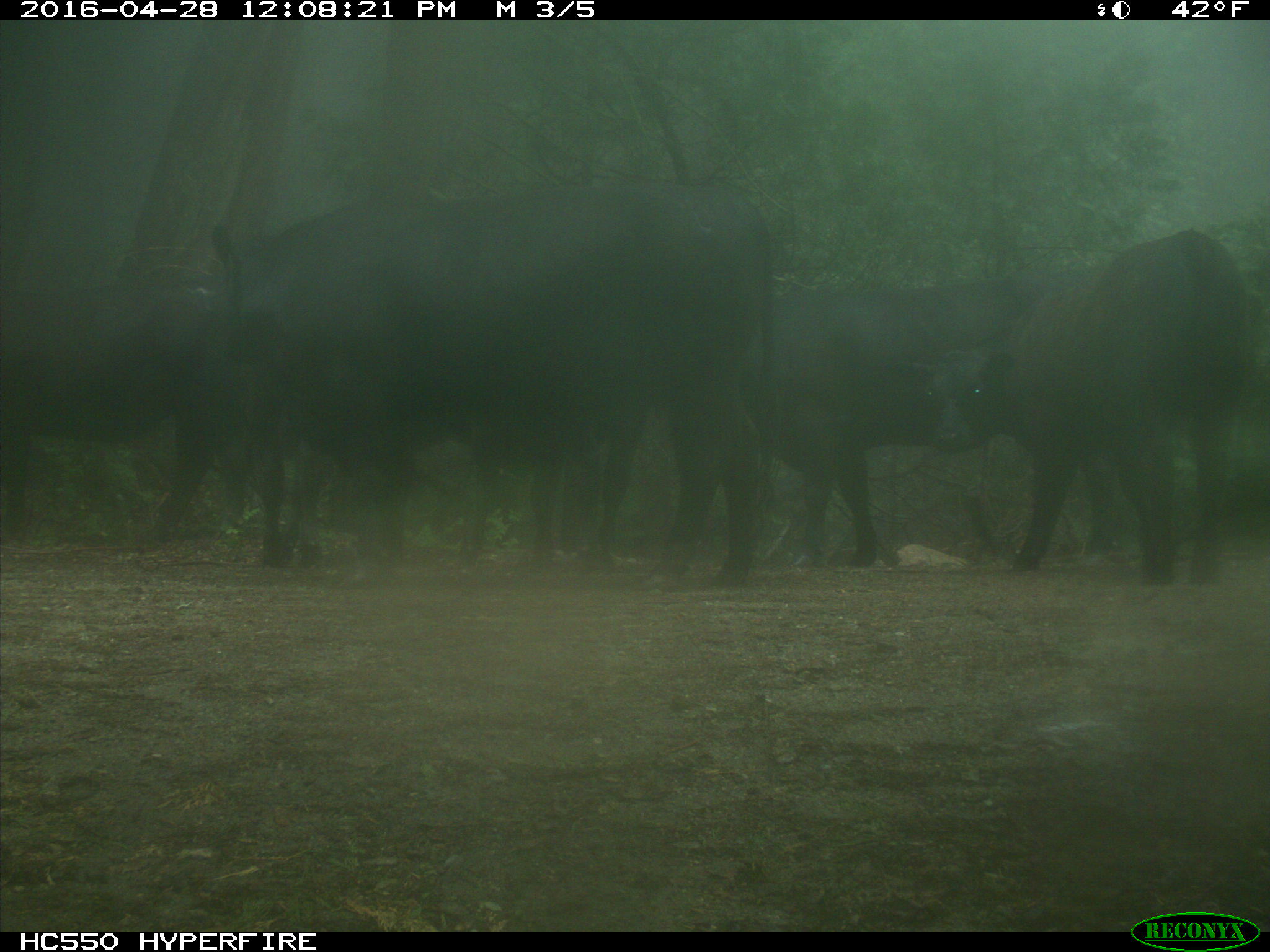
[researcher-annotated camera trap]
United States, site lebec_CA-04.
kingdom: Animalia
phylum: Chordata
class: Mammalia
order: Artiodactyla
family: Bovidae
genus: Bos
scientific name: Bos taurus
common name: domestic cow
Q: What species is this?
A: Bos taurus (domestic cow).